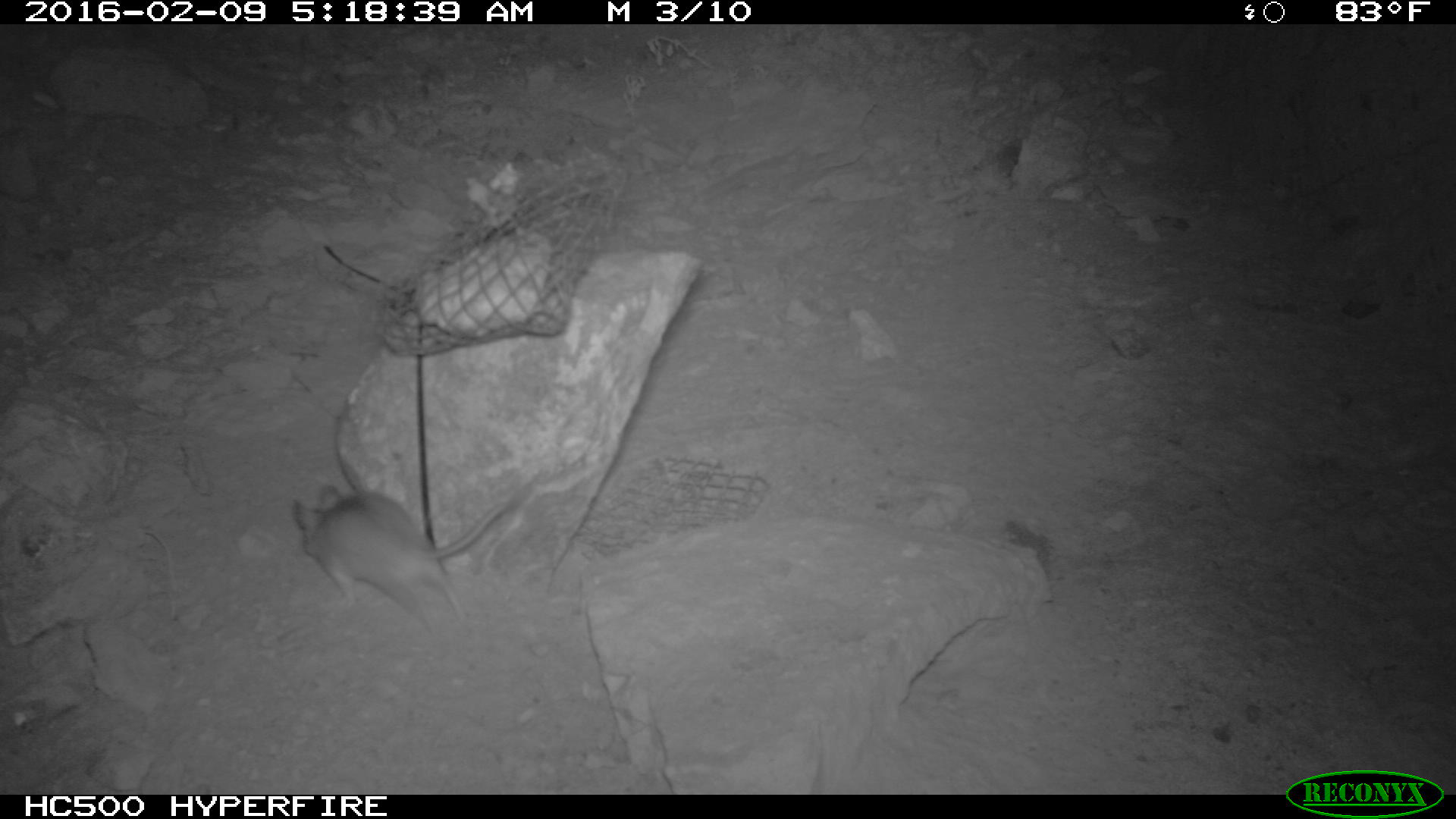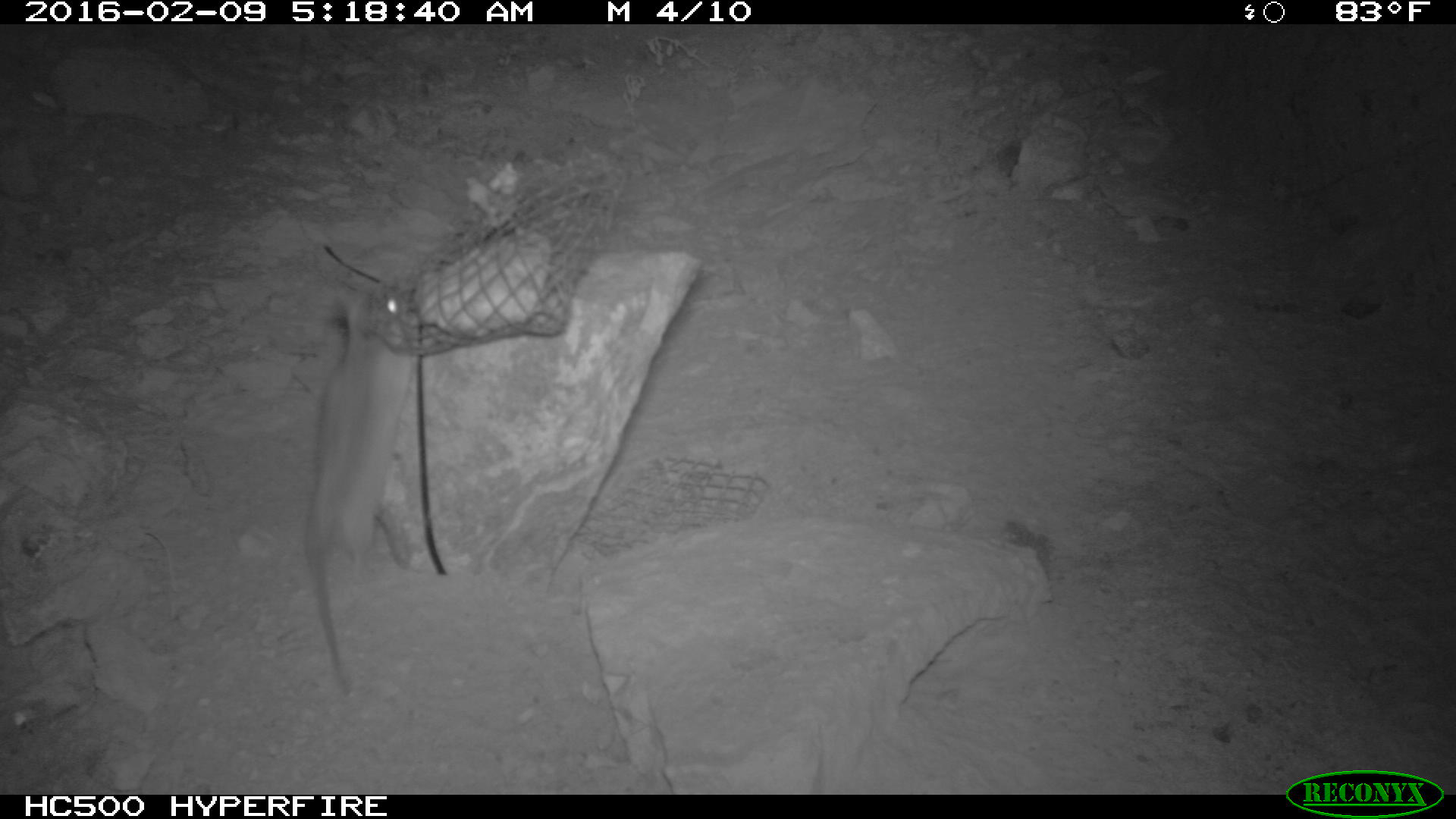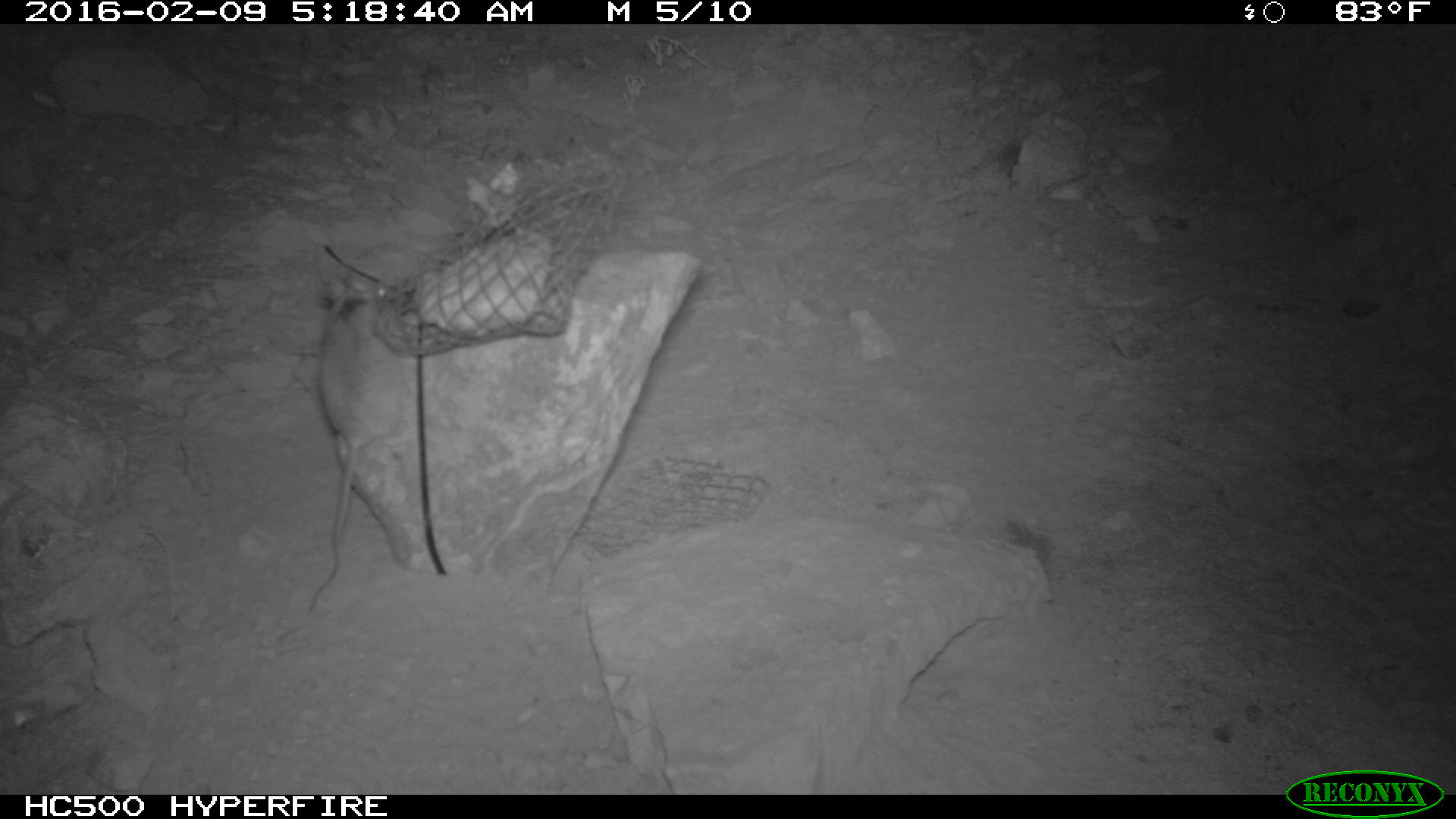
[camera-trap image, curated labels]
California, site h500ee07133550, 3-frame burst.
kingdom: Animalia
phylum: Chordata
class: Mammalia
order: Rodentia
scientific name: Rodentia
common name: rodent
Rodent (Rodentia).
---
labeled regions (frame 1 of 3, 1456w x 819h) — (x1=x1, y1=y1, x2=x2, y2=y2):
rodent: (x1=293, y1=485, x2=506, y2=636)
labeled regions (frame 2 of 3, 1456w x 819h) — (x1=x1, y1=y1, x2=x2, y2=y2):
rodent: (x1=305, y1=280, x2=416, y2=695)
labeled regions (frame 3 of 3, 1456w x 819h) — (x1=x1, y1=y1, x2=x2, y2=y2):
rodent: (x1=299, y1=266, x2=413, y2=617)